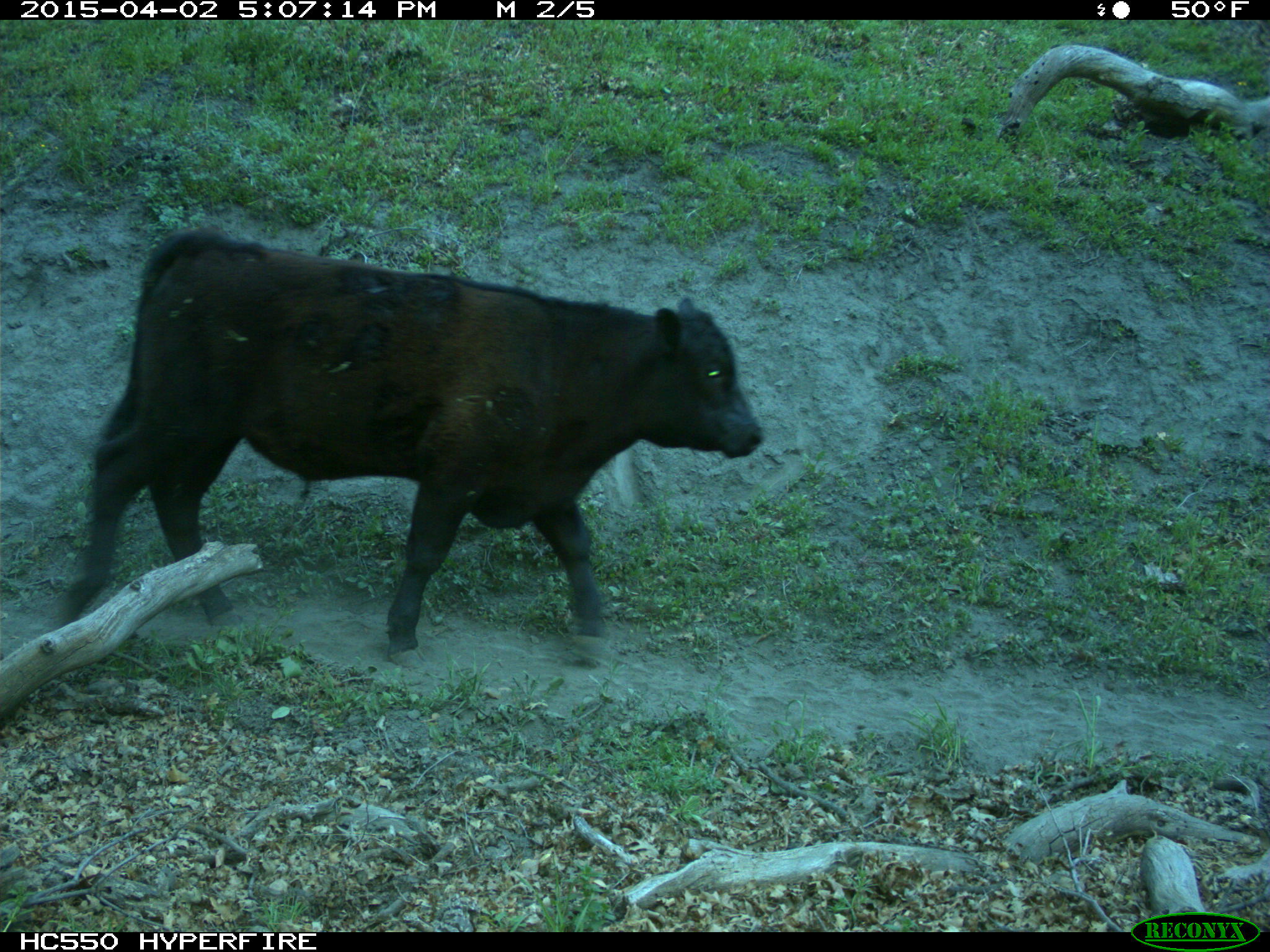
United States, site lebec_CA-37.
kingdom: Animalia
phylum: Chordata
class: Mammalia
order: Artiodactyla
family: Bovidae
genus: Bos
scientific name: Bos taurus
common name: domestic cow